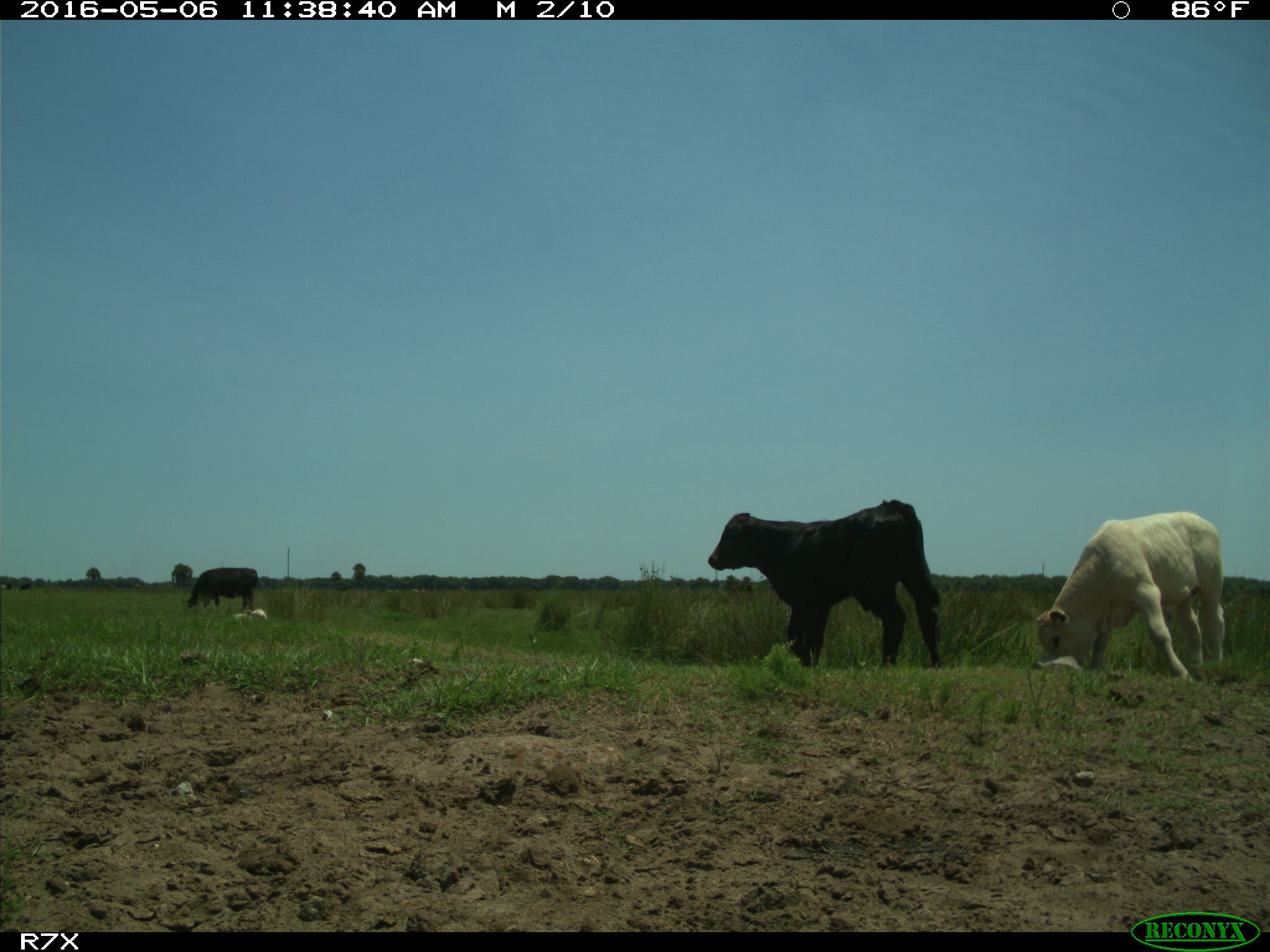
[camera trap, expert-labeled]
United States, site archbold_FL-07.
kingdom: Animalia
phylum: Chordata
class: Mammalia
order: Artiodactyla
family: Bovidae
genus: Bos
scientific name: Bos taurus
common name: domestic cow